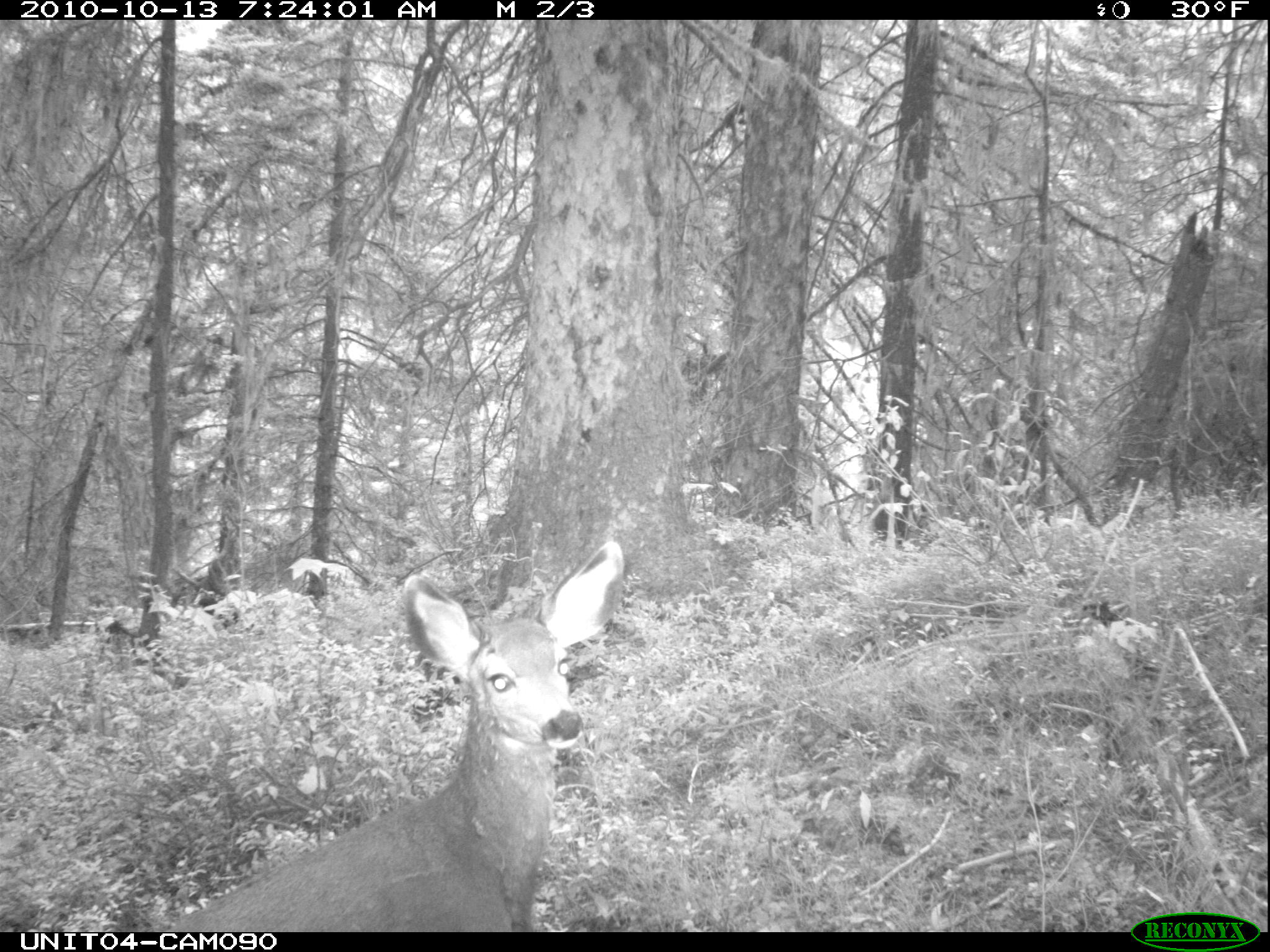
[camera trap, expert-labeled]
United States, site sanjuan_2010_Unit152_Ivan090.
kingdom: Animalia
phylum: Chordata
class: Mammalia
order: Artiodactyla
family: Cervidae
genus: Odocoileus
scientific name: Odocoileus hemionus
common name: mule deer